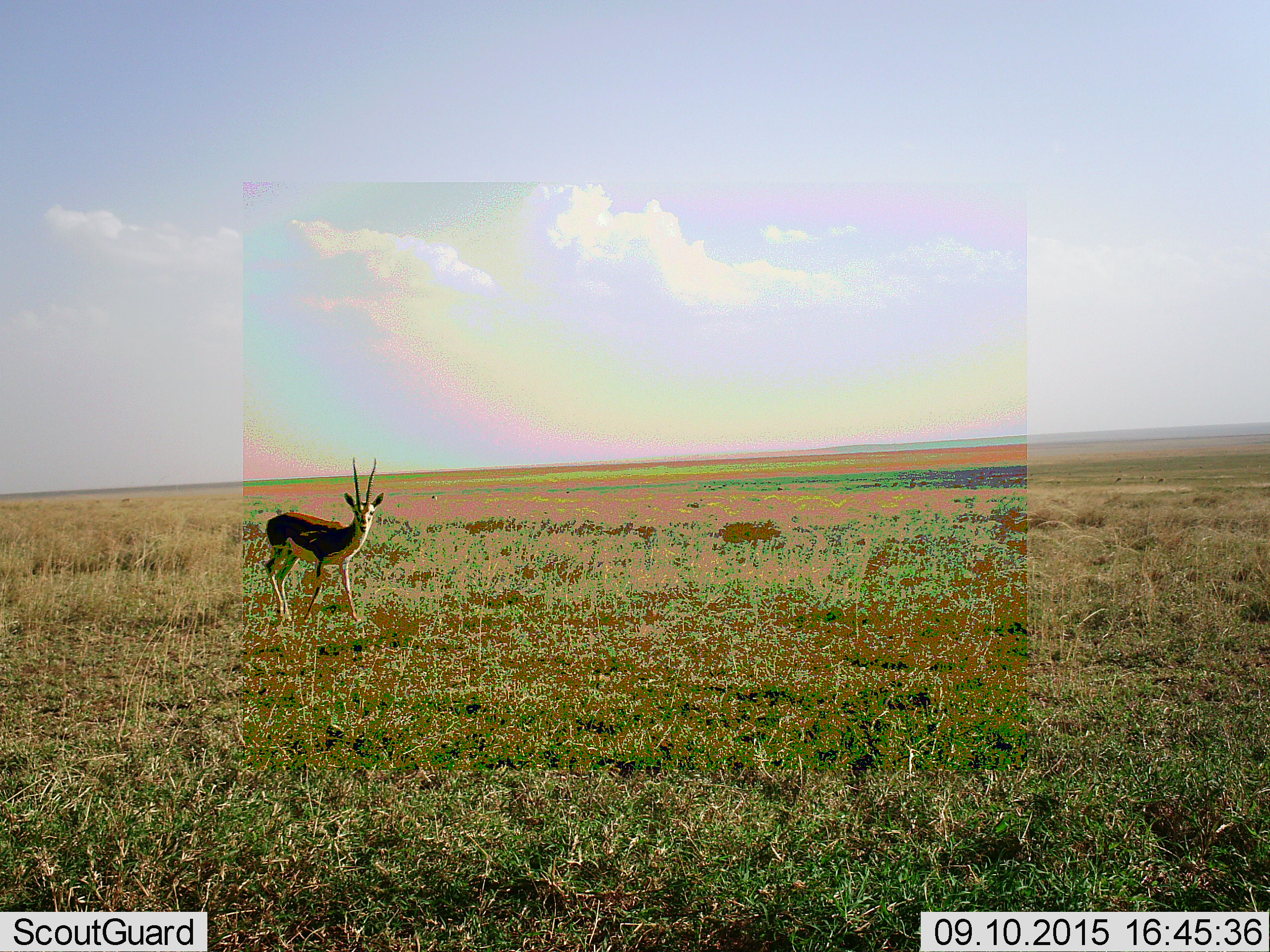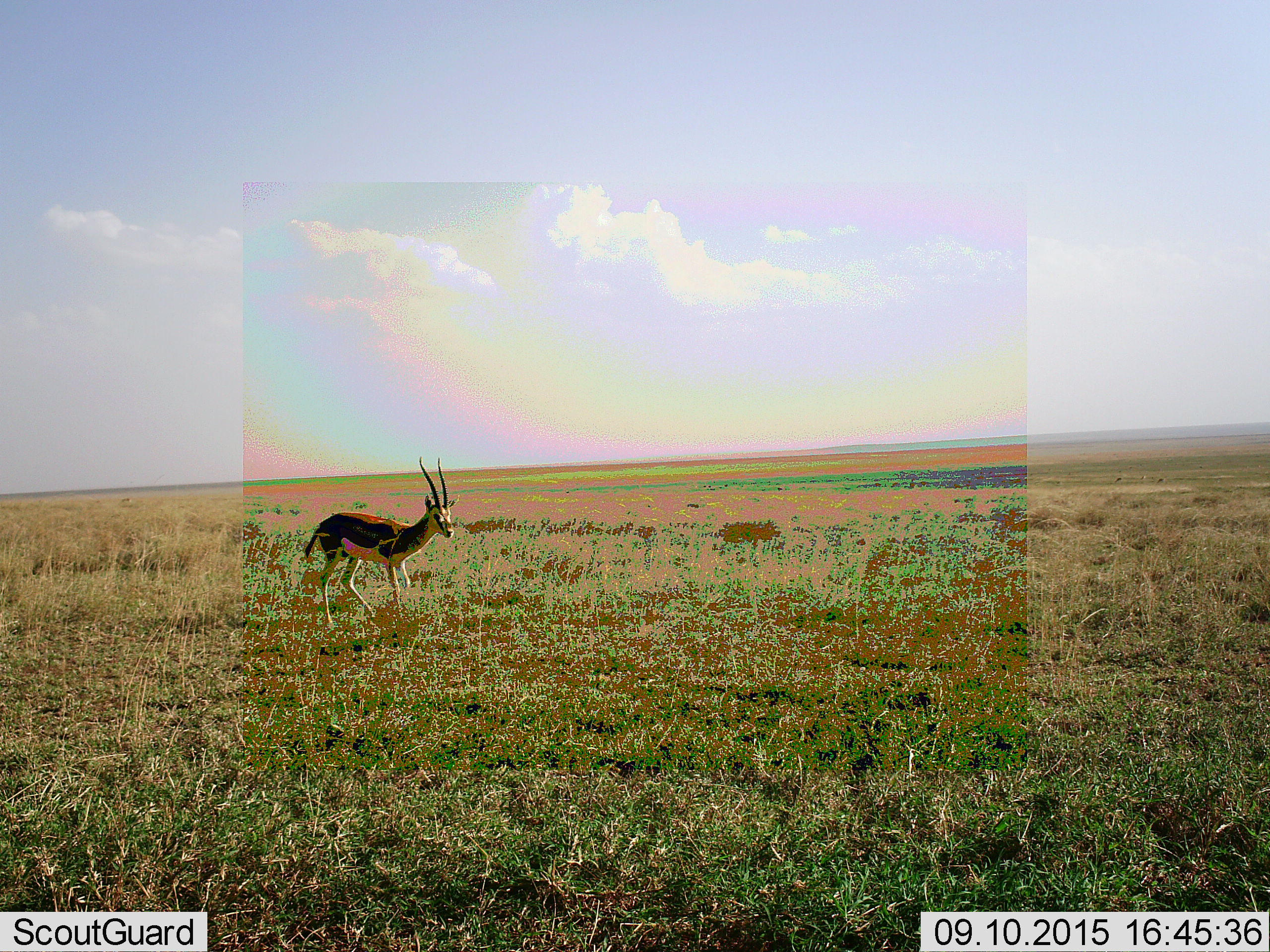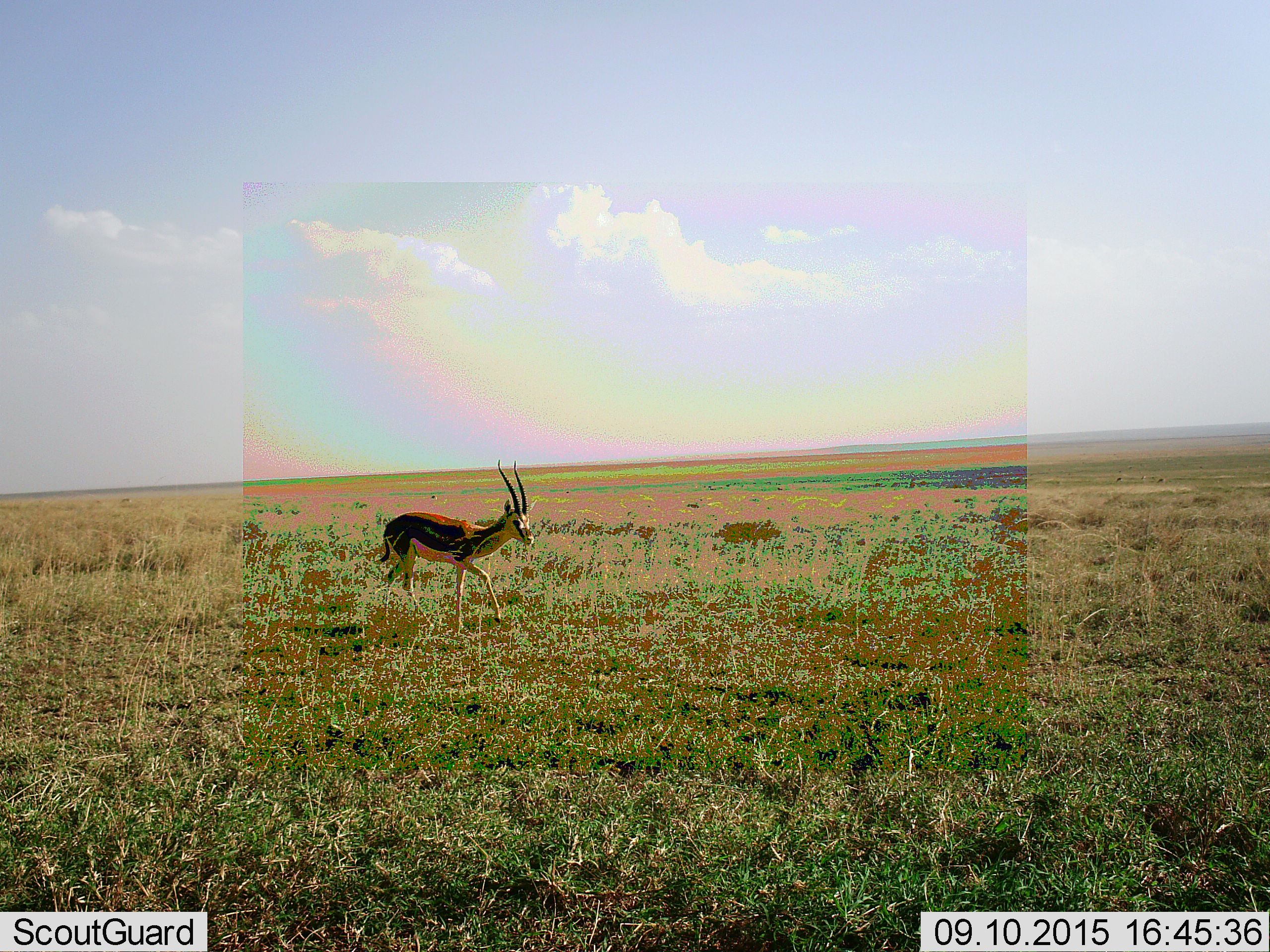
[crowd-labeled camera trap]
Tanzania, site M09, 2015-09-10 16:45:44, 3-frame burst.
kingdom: Animalia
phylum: Chordata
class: Mammalia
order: Artiodactyla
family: Bovidae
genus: Eudorcas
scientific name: Eudorcas thomsonii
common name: thomson's gazelle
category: gazellethomsons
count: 1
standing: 29%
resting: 0%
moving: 86%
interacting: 0%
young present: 0%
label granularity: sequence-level